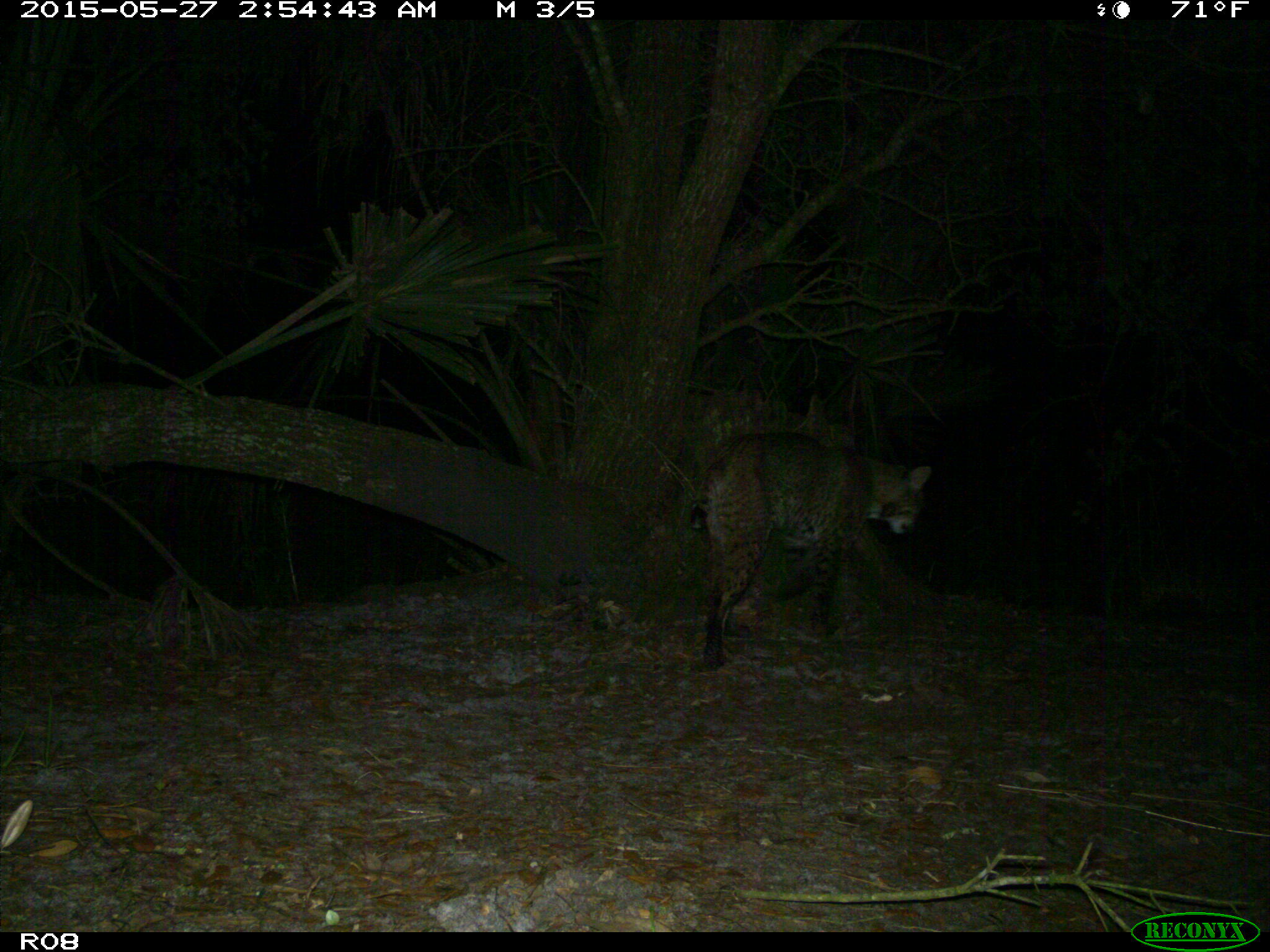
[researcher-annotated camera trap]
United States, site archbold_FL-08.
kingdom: Animalia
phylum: Chordata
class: Mammalia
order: Carnivora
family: Felidae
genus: Lynx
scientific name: Lynx rufus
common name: bobcat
Lynx rufus (bobcat).